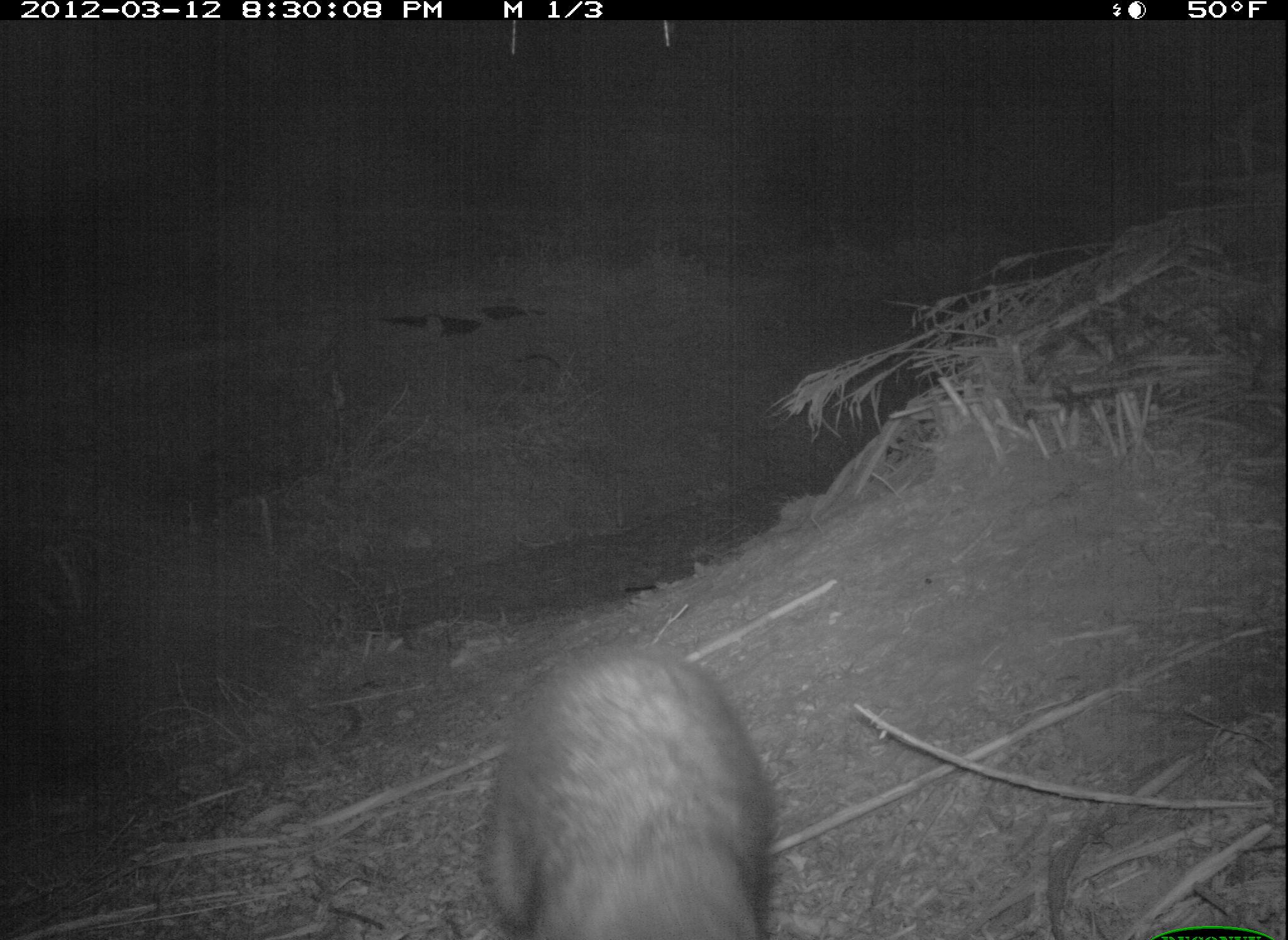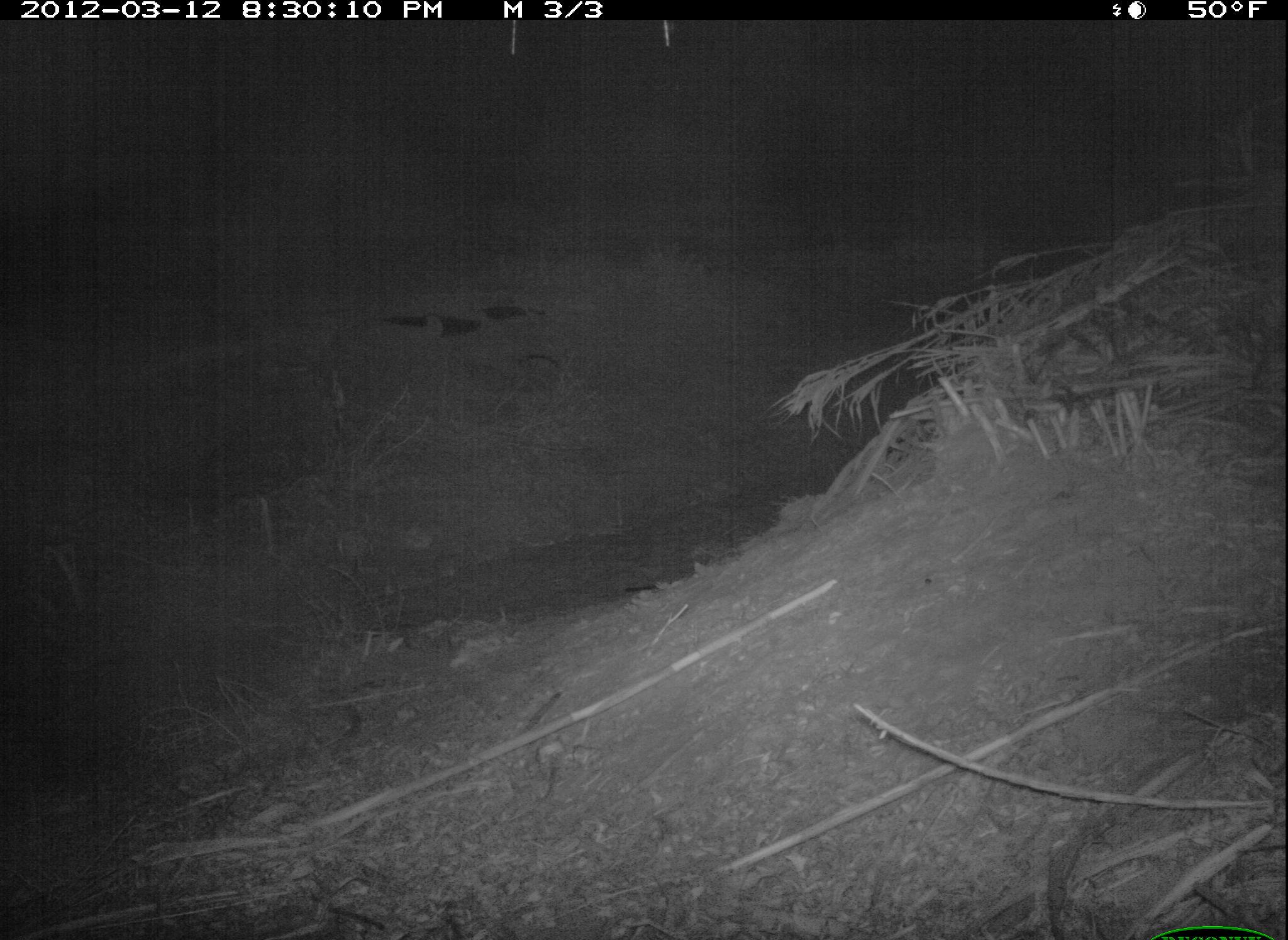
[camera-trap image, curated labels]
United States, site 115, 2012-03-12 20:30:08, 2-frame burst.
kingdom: Animalia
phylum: Chordata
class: Mammalia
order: Carnivora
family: Procyonidae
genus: Procyon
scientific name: Procyon lotor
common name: raccoon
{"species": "raccoon (Procyon lotor)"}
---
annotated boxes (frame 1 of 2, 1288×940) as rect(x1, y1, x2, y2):
raccoon: rect(460, 628, 810, 940)